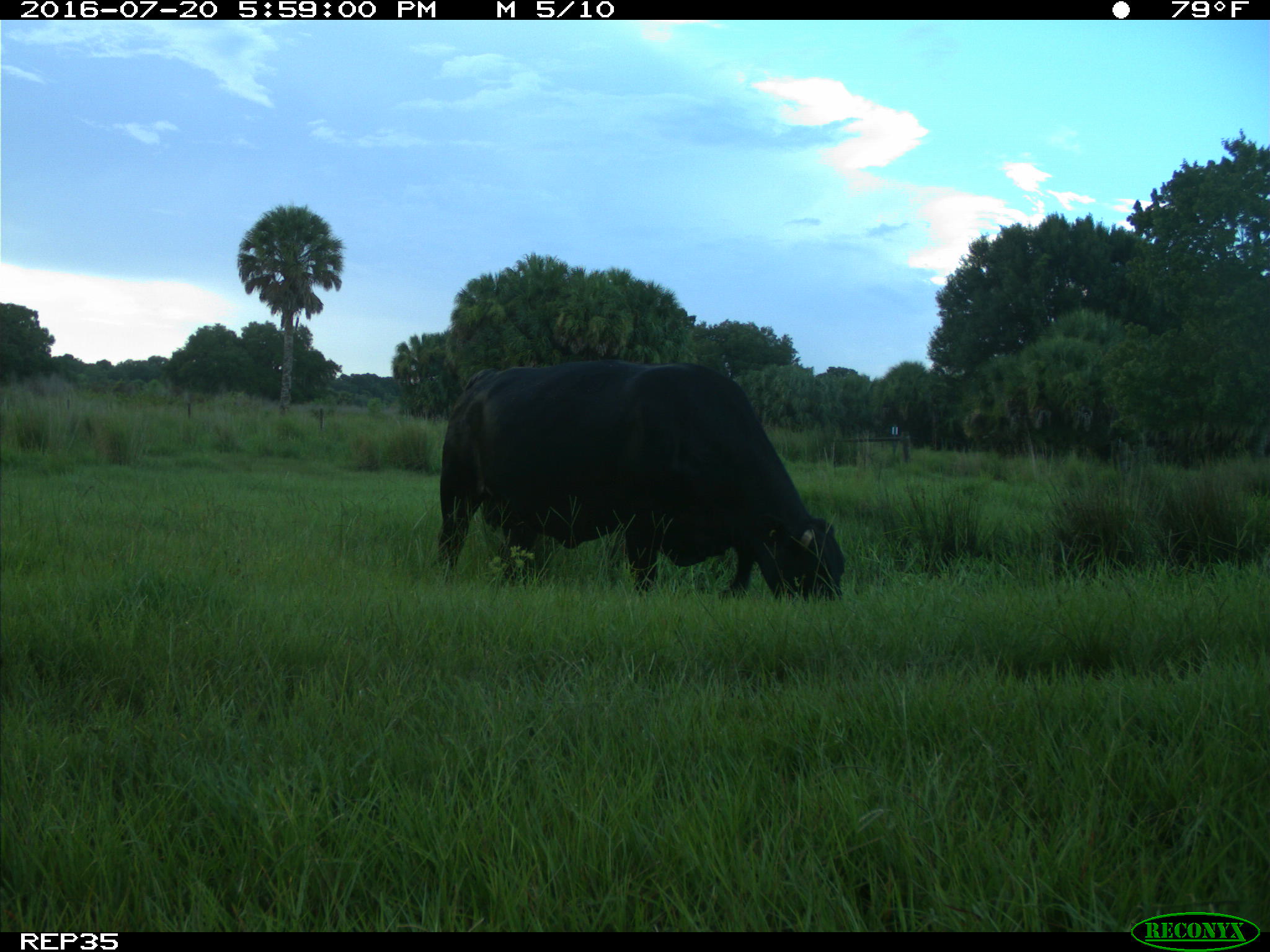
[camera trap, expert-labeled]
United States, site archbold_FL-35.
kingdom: Animalia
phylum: Chordata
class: Mammalia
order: Artiodactyla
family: Bovidae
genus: Bos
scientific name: Bos taurus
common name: domestic cow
Bos taurus (domestic cow).